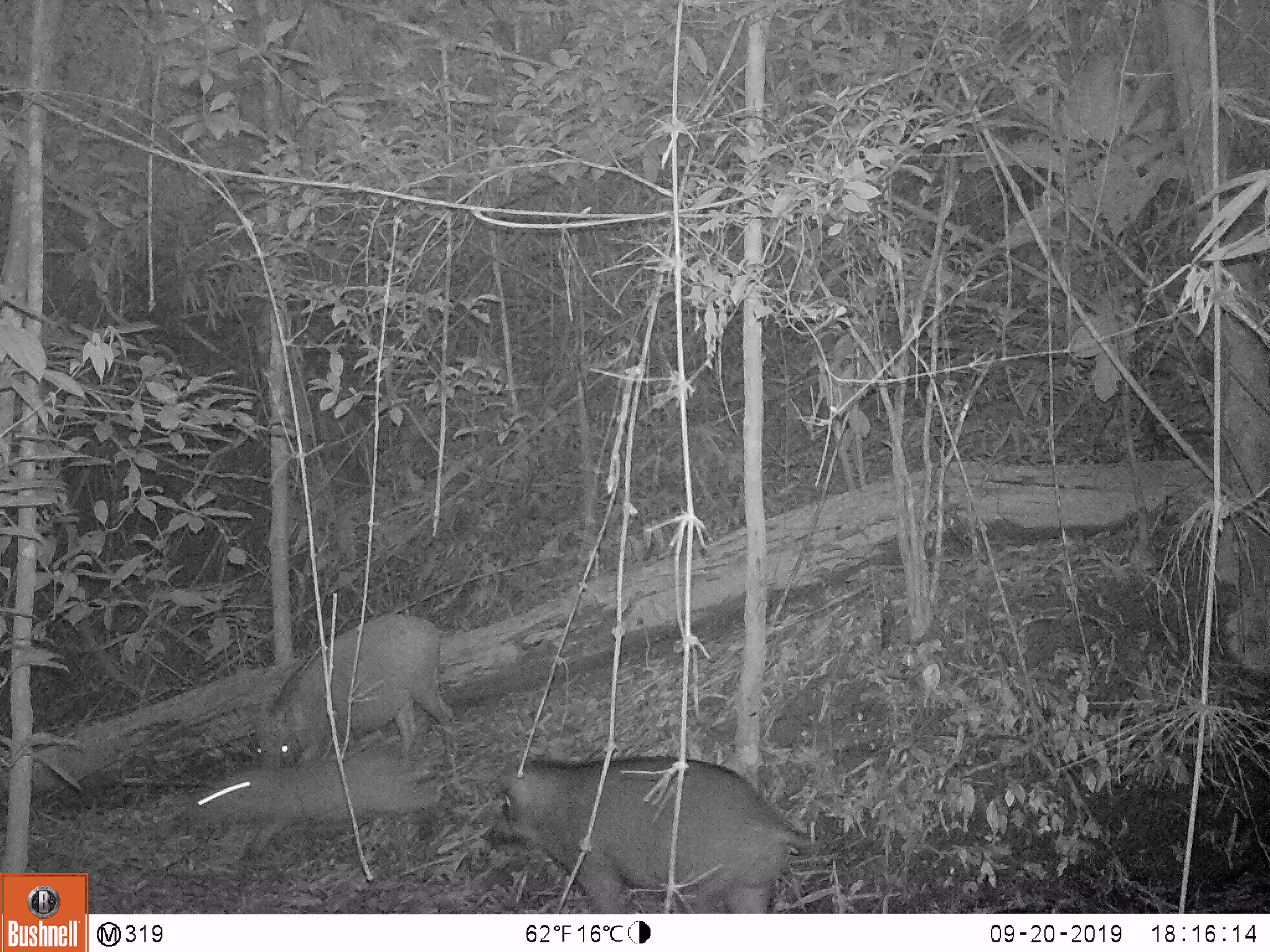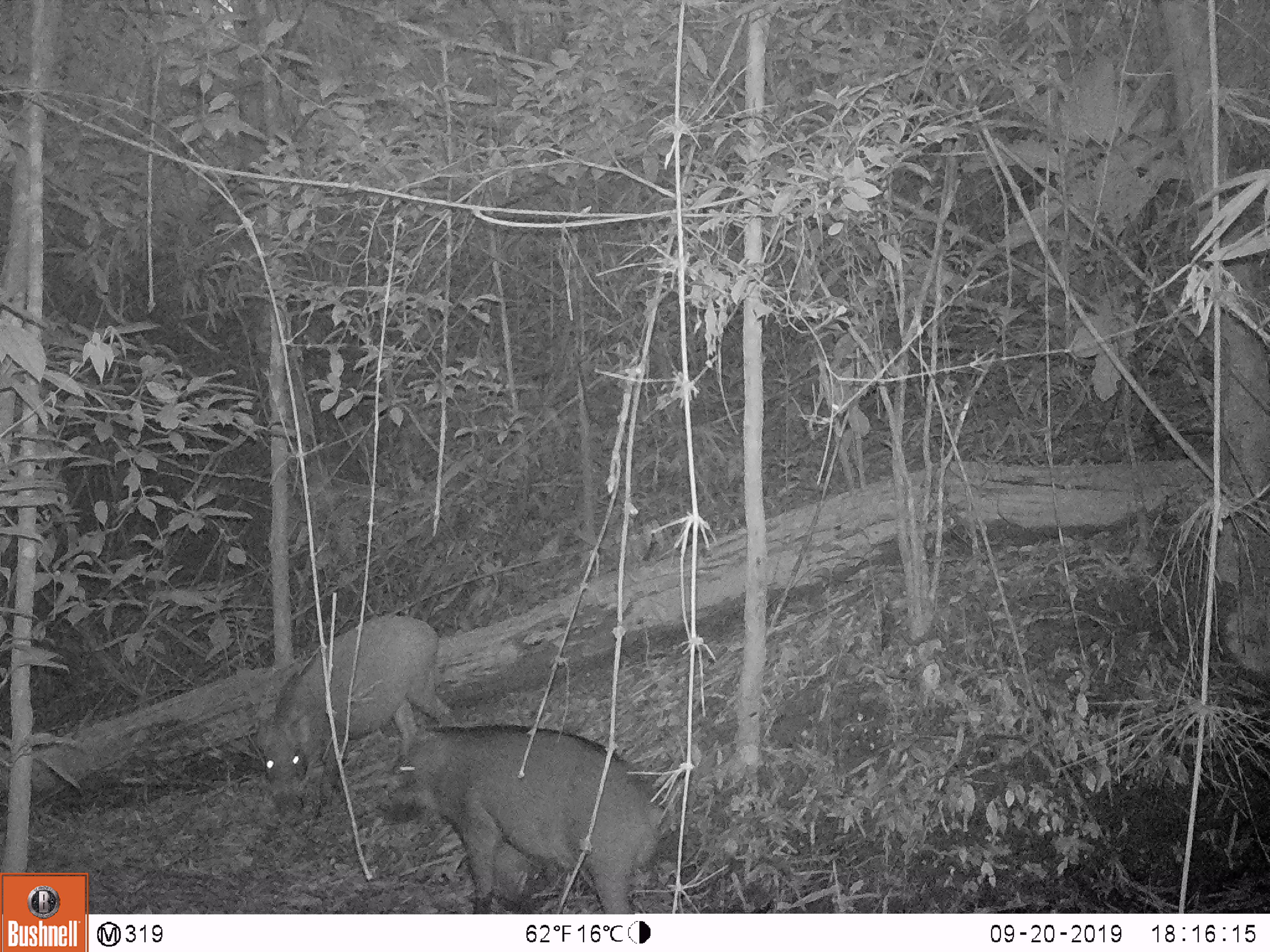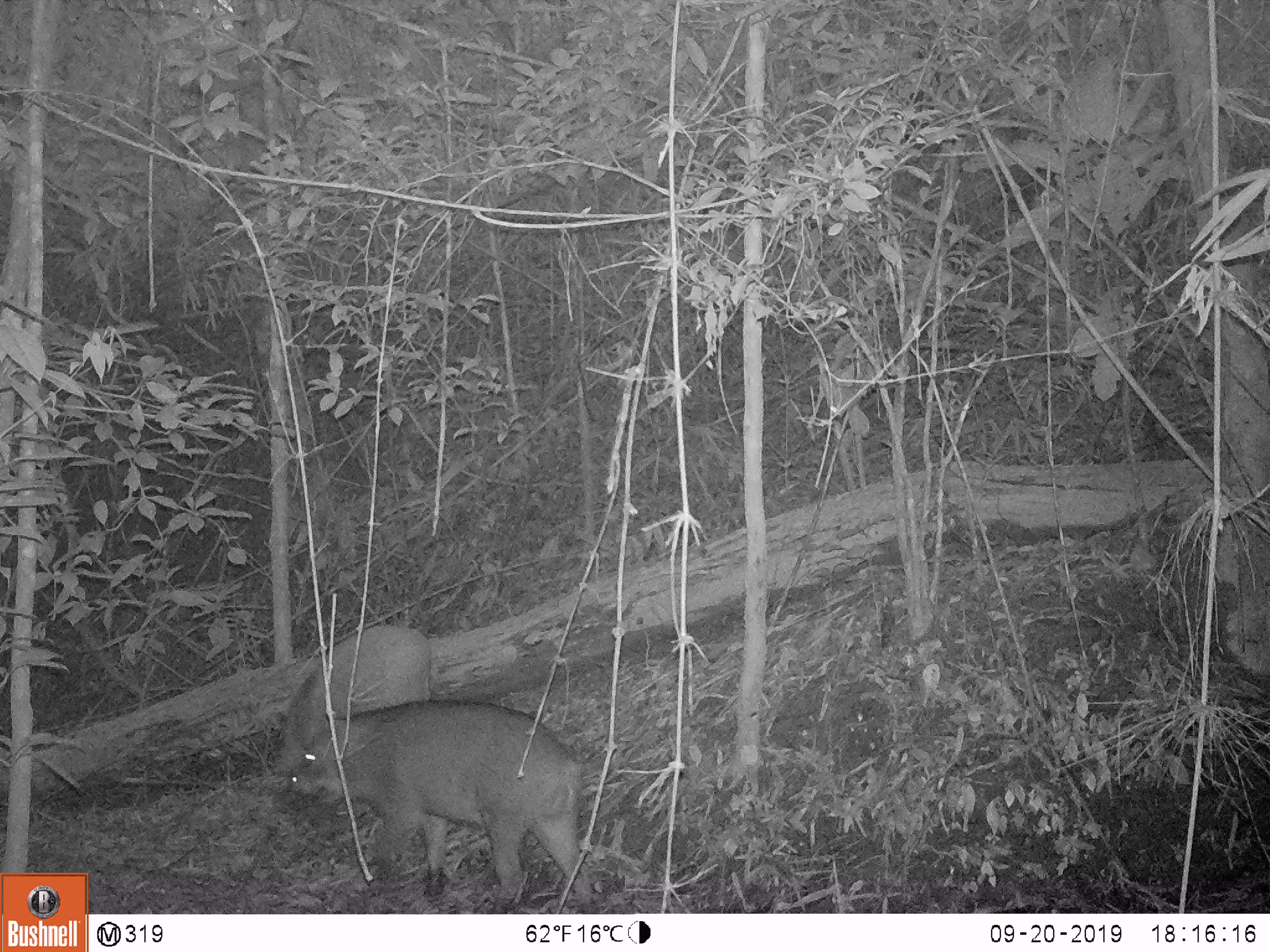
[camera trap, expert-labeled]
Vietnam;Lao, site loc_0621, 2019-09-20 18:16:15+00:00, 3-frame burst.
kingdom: Animalia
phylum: Chordata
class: Mammalia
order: Artiodactyla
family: Suidae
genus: Sus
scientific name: Sus scrofa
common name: eurasian wild pig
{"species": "eurasian wild pig (Sus scrofa)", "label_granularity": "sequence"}